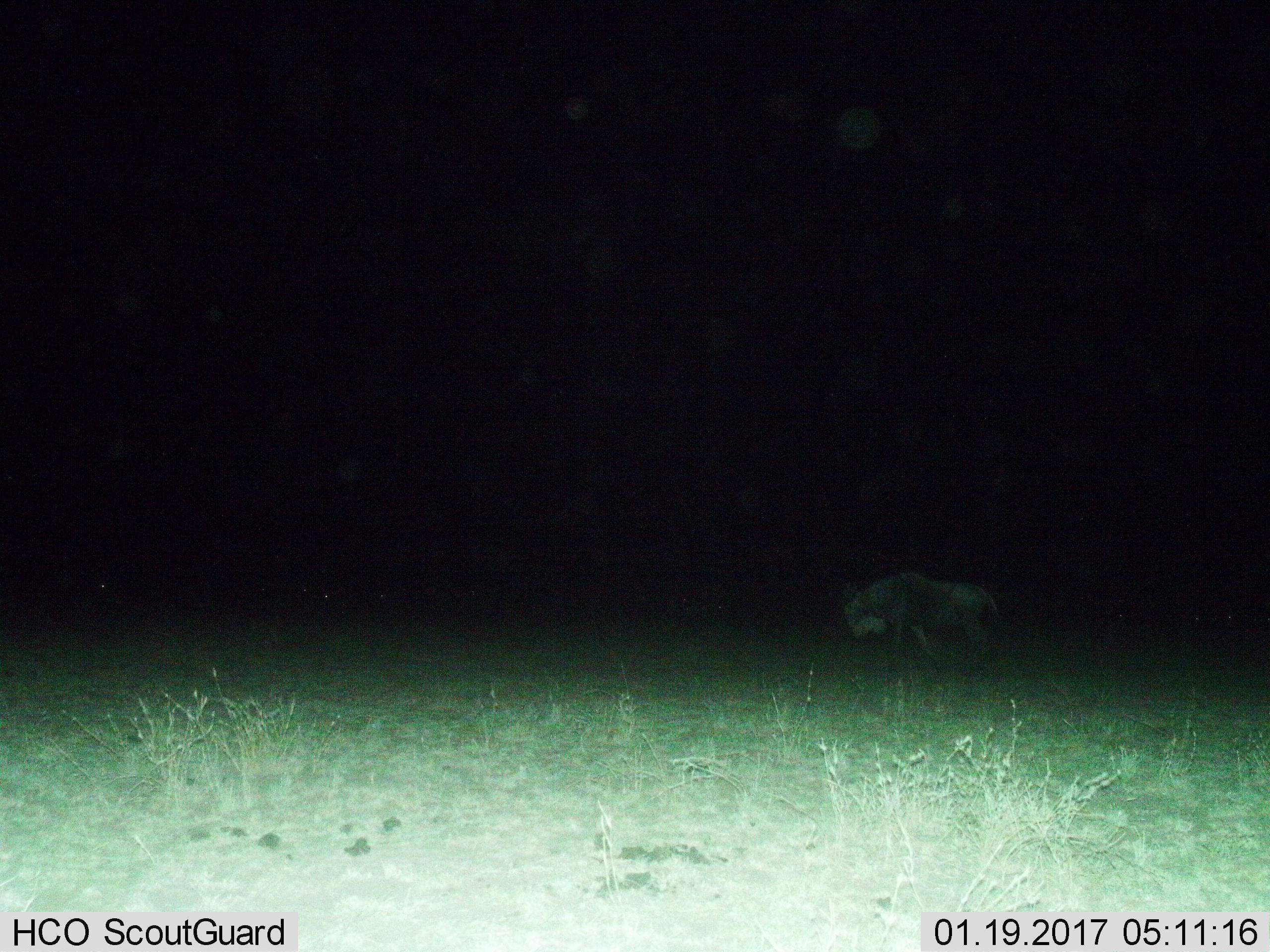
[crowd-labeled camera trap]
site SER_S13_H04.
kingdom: Animalia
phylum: Chordata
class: Mammalia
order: Artiodactyla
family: Bovidae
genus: Connochaetes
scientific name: Connochaetes taurinus taurinus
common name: blue wildebeest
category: wildebeestblue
Wildebeestblue (blue wildebeest) (Connochaetes taurinus taurinus), count 1. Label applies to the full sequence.